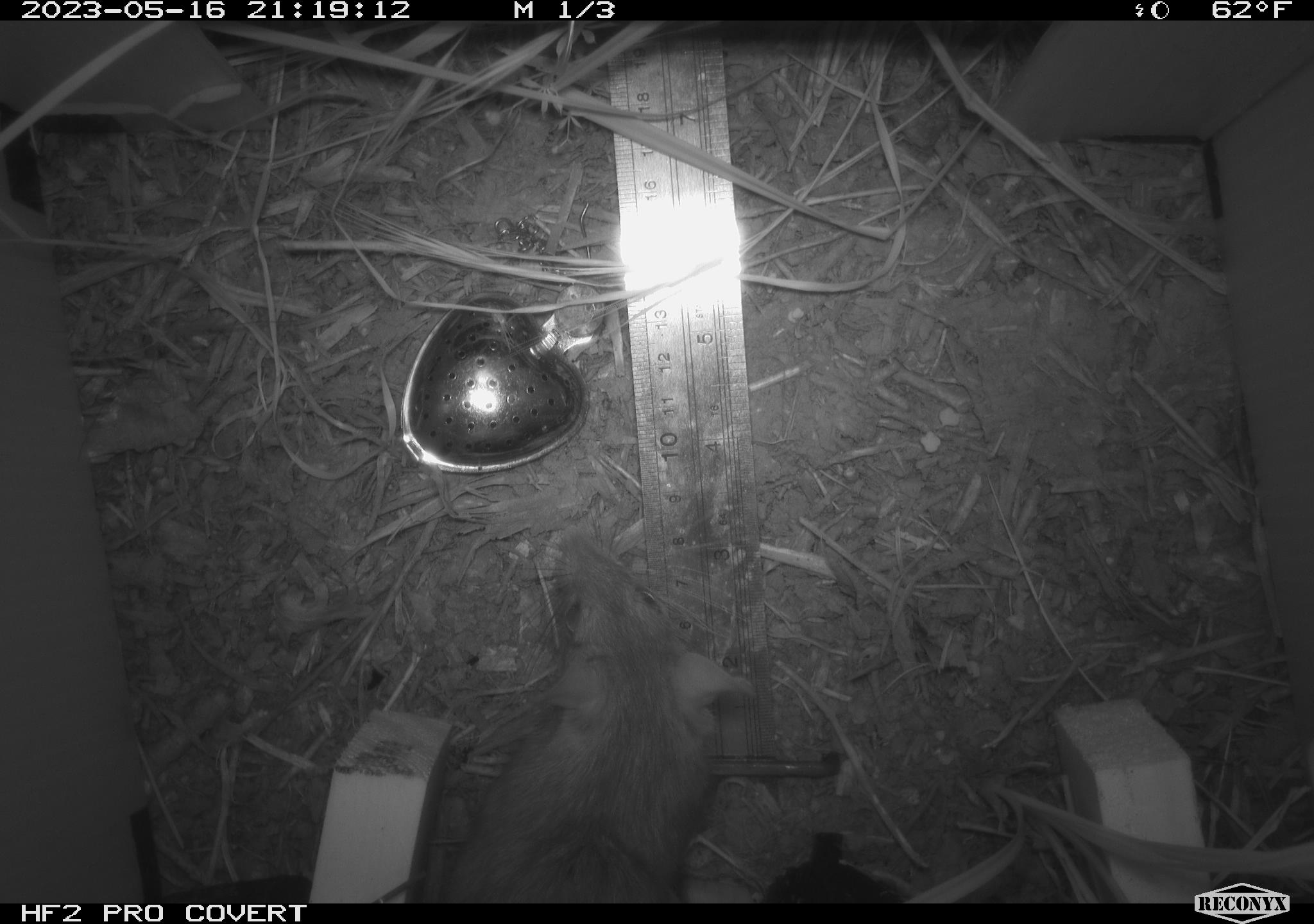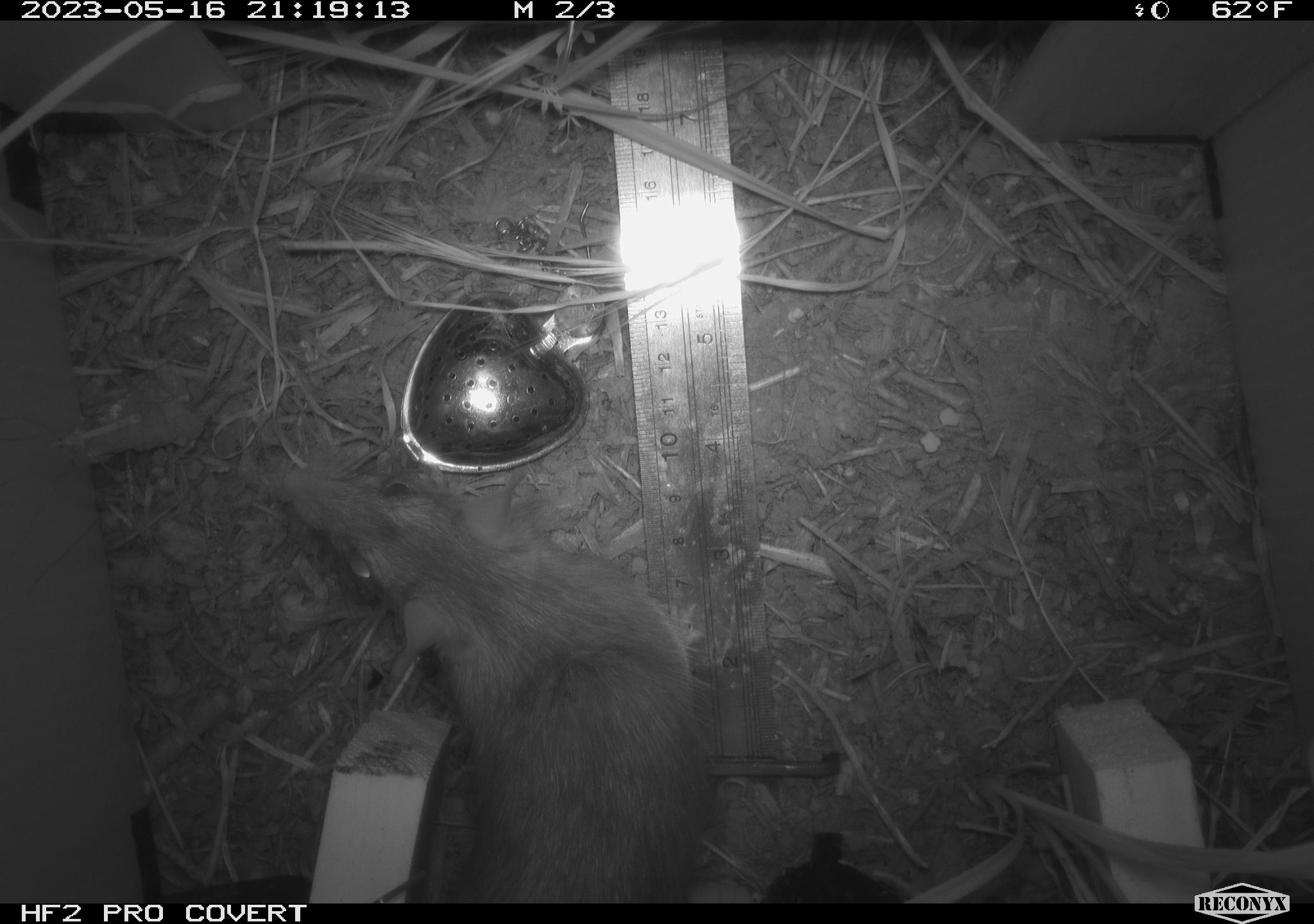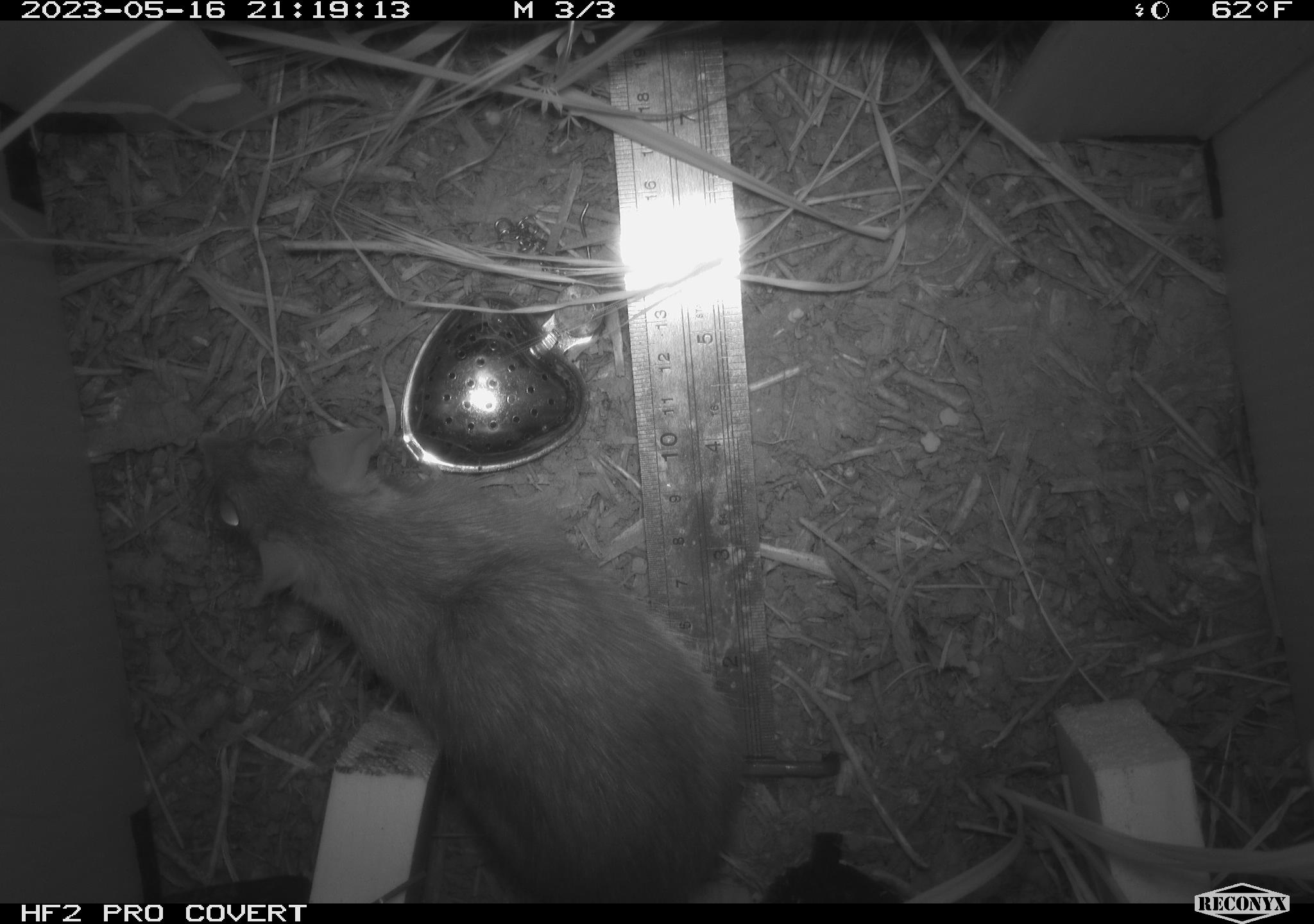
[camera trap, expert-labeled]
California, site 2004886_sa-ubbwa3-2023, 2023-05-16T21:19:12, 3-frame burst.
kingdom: Animalia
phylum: Chordata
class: Mammalia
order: Rodentia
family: Muridae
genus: Rattus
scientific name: Rattus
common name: rat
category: rattus species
Rattus species (rat) (Rattus).